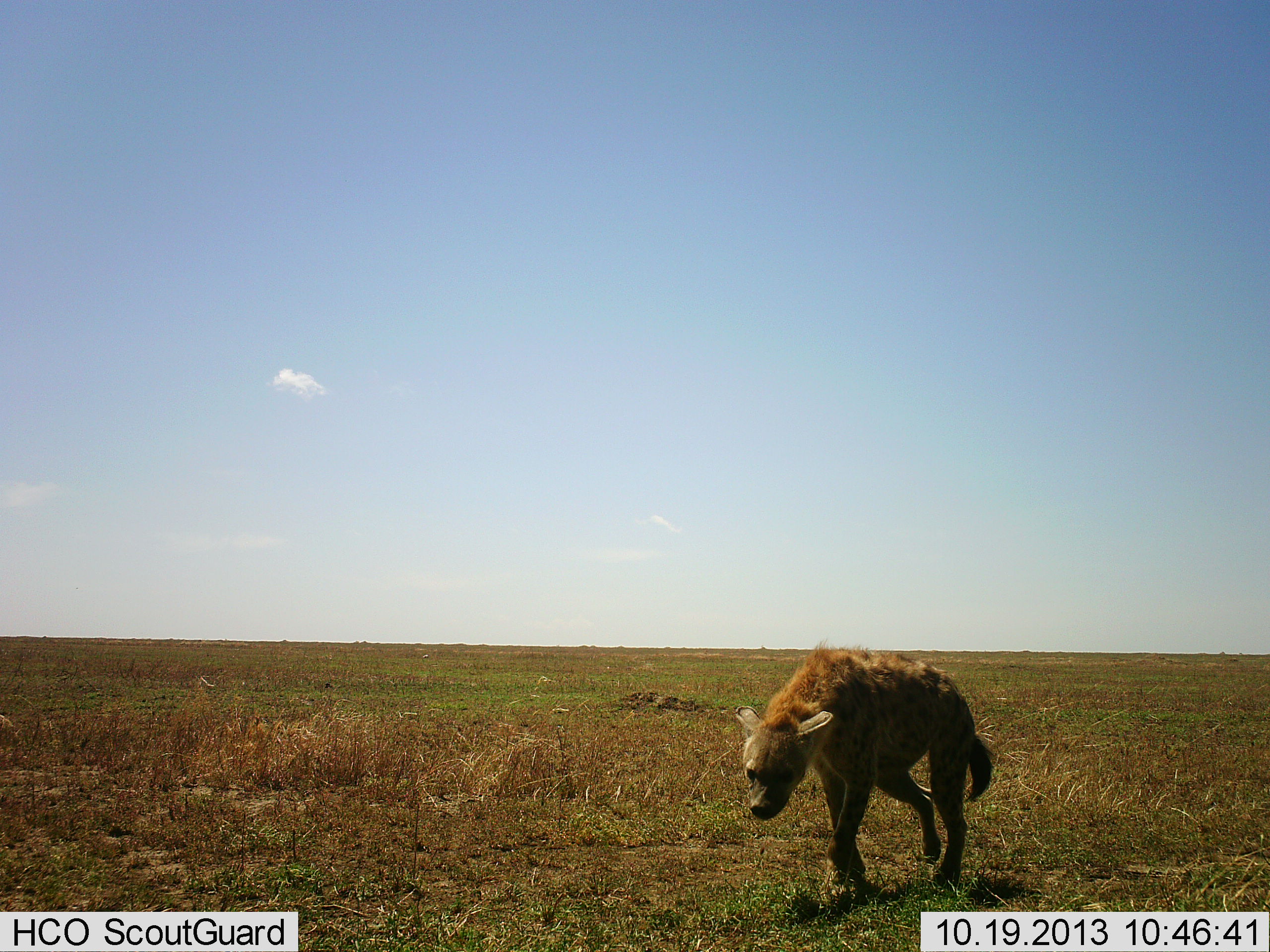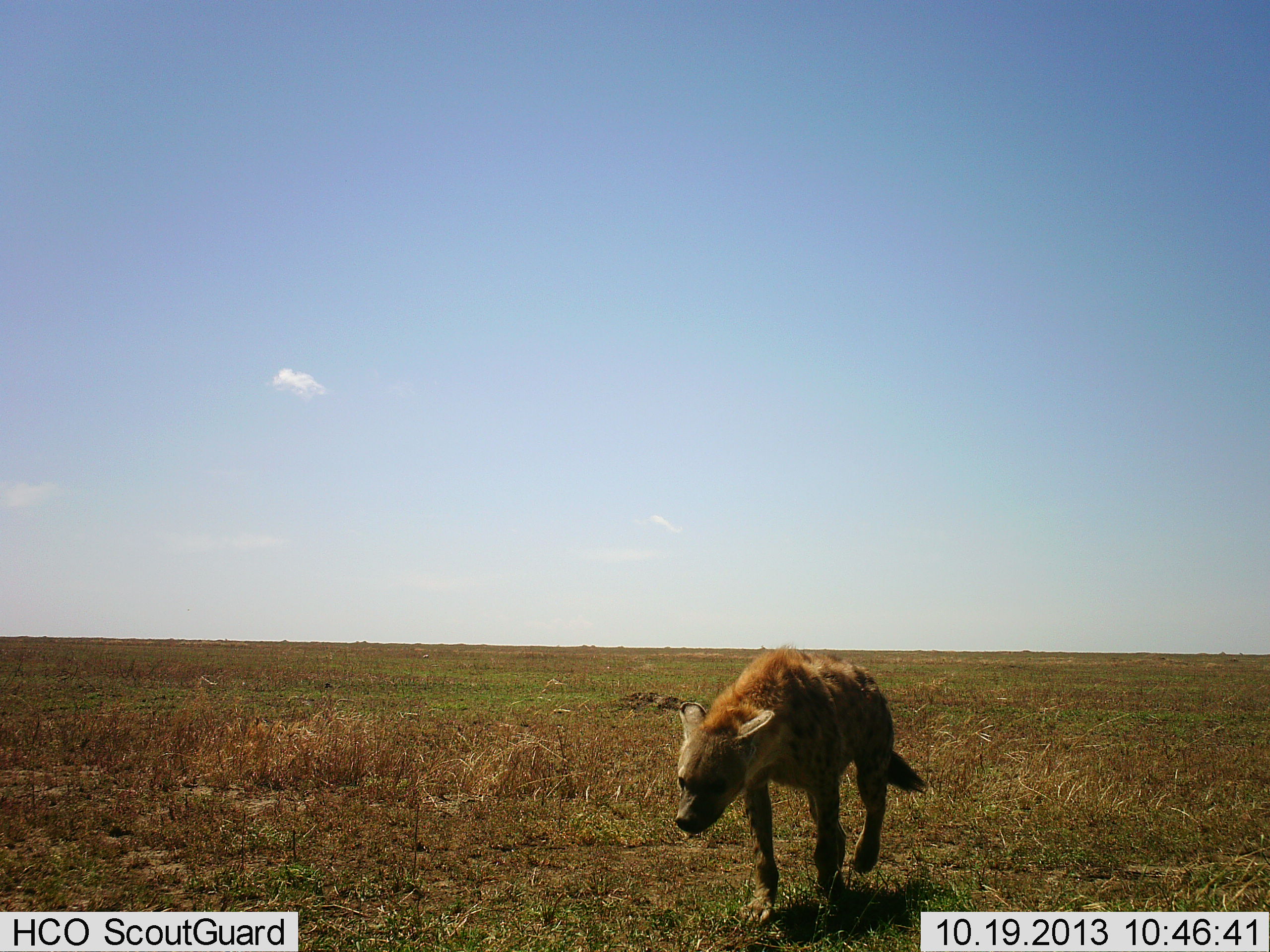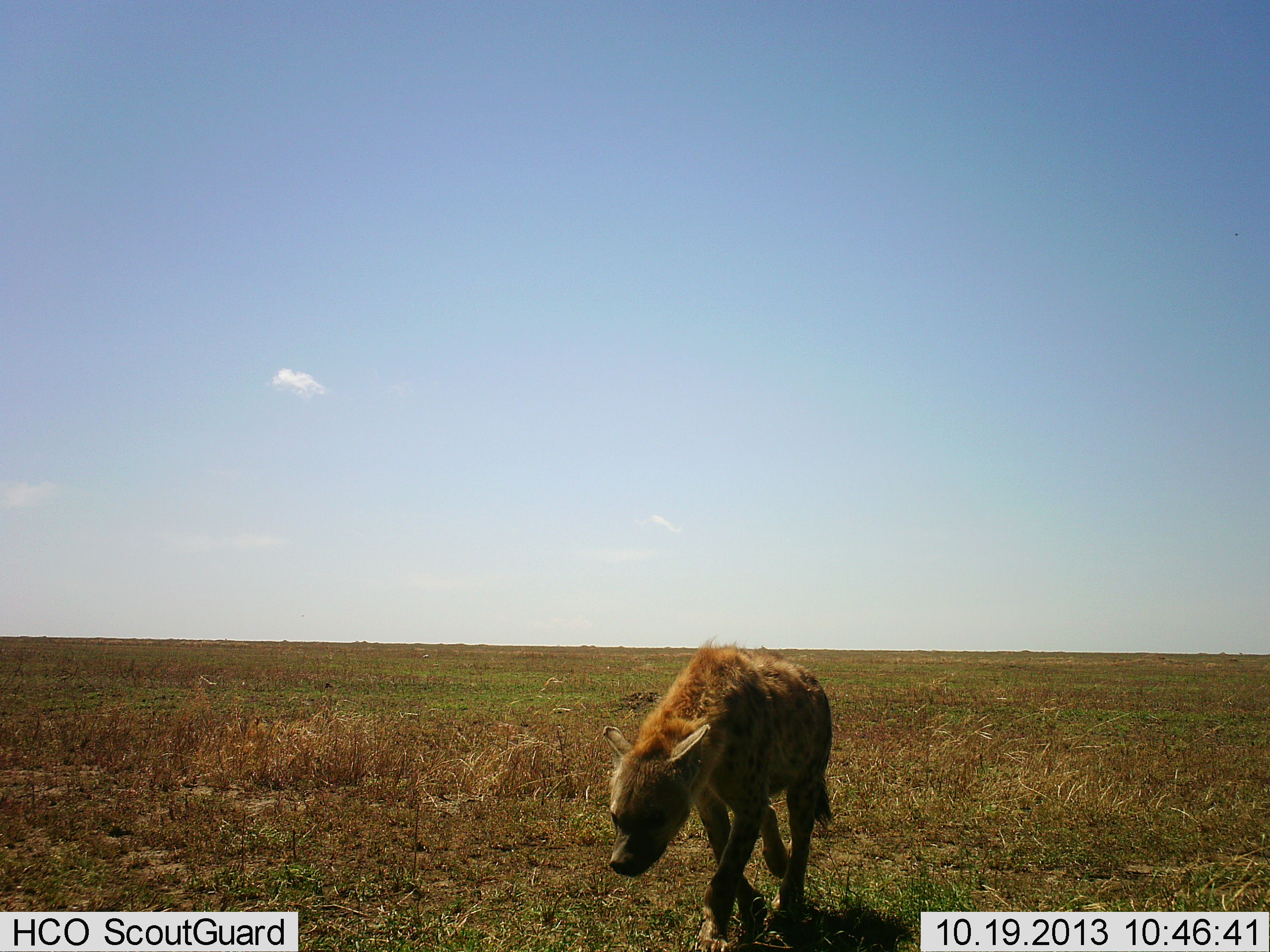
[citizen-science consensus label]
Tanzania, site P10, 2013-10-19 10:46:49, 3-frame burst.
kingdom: Animalia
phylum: Chordata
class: Mammalia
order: Carnivora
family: Hyaenidae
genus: Crocuta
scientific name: Crocuta crocuta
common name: spotted hyena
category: hyenaspotted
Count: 1.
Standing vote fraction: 3%.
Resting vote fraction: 0%.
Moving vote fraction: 94%.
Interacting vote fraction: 3%.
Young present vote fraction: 0%.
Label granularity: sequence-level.